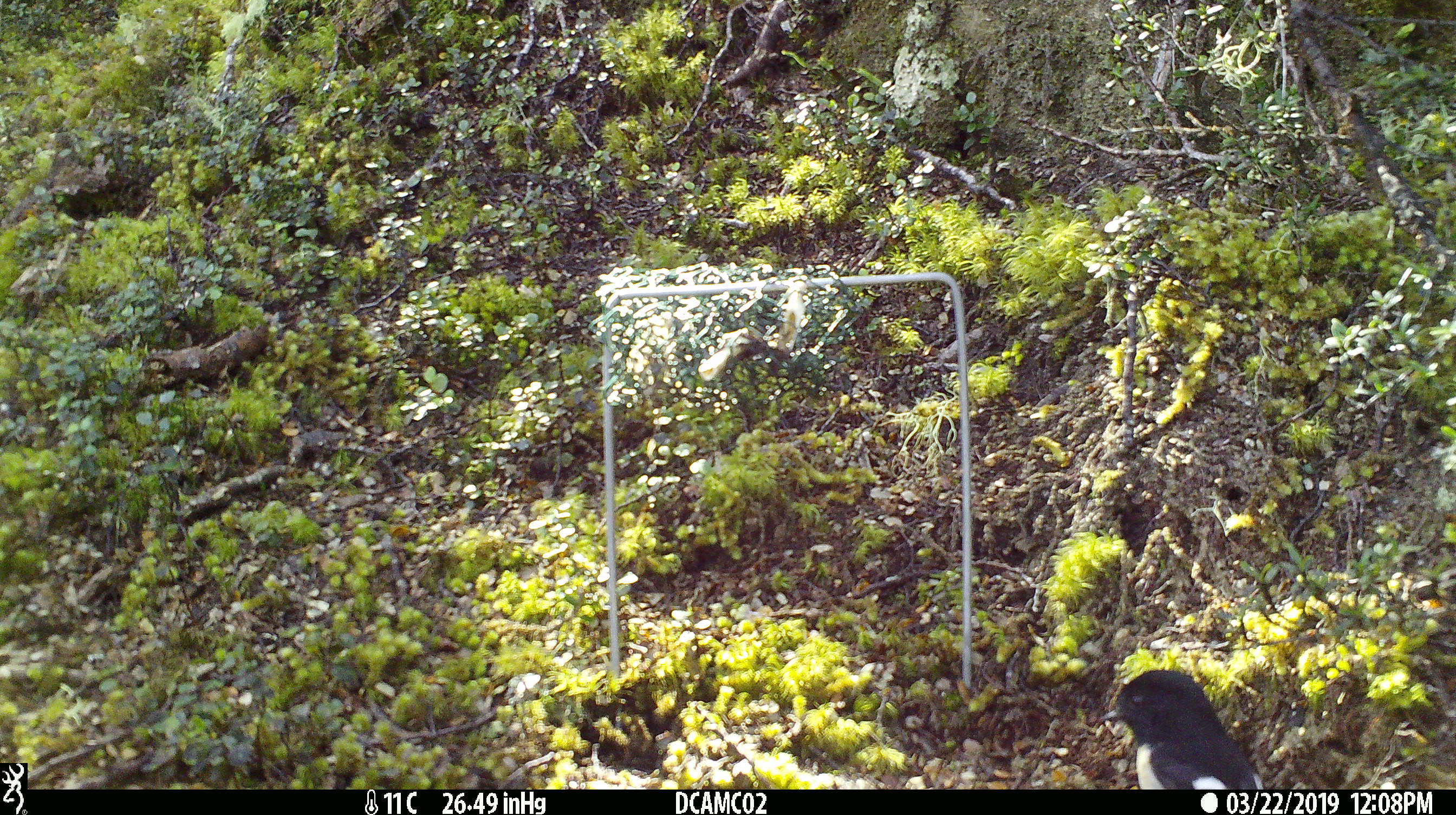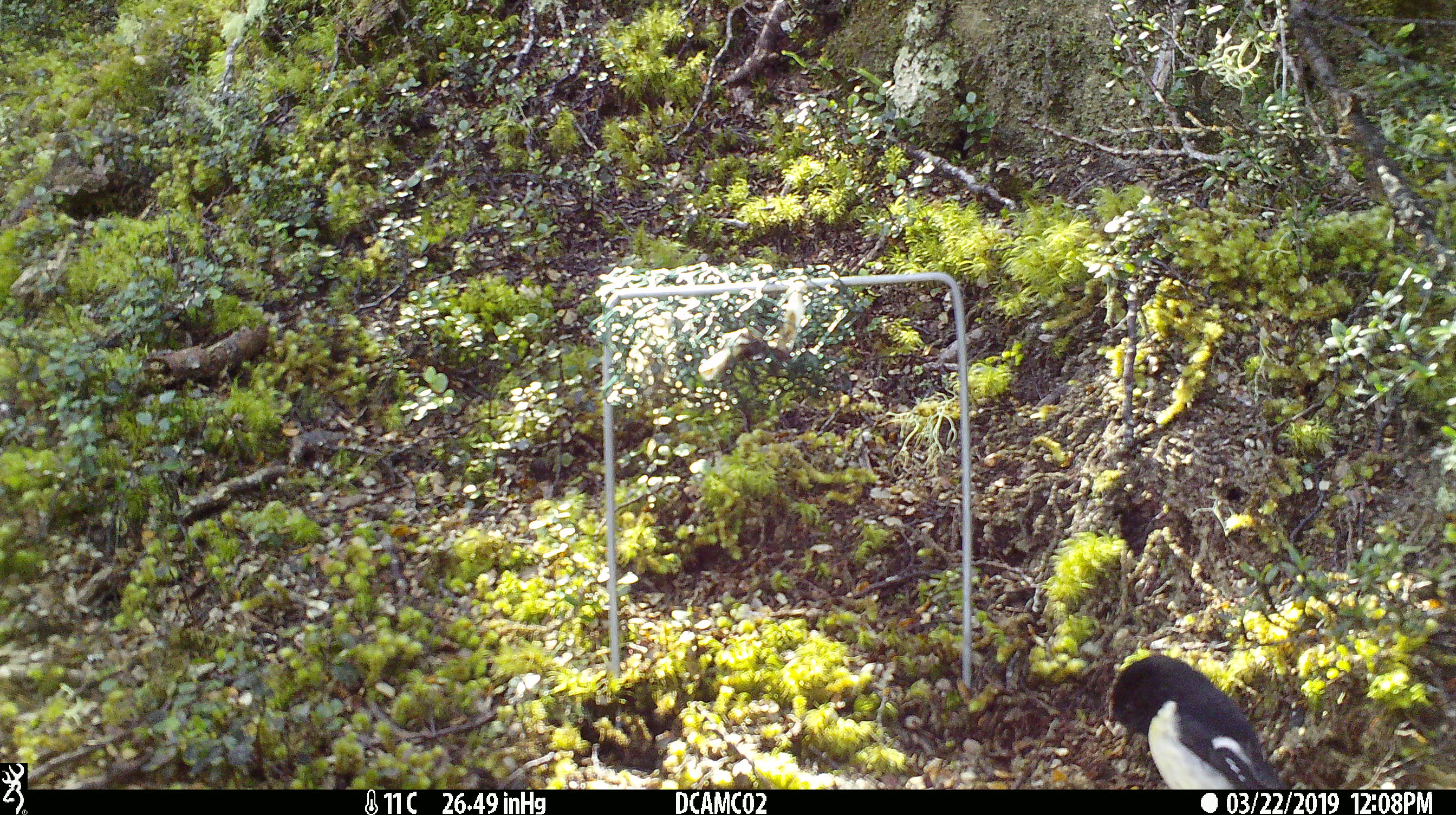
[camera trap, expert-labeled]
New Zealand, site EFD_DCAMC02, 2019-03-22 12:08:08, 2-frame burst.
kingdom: Animalia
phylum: Chordata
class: Aves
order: Passeriformes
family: Petroicidae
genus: Petroica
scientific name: Petroica macrocephala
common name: tomtit